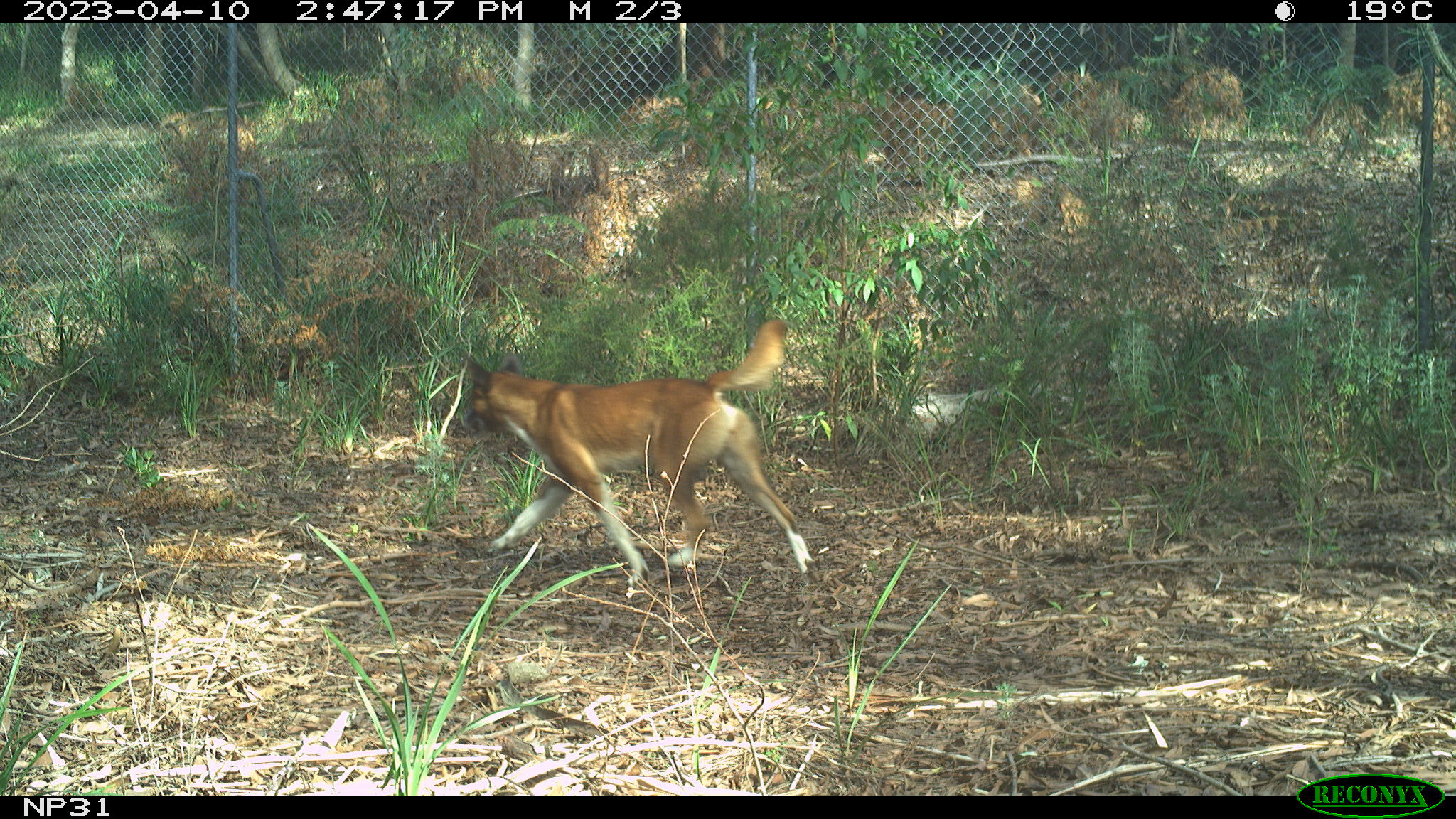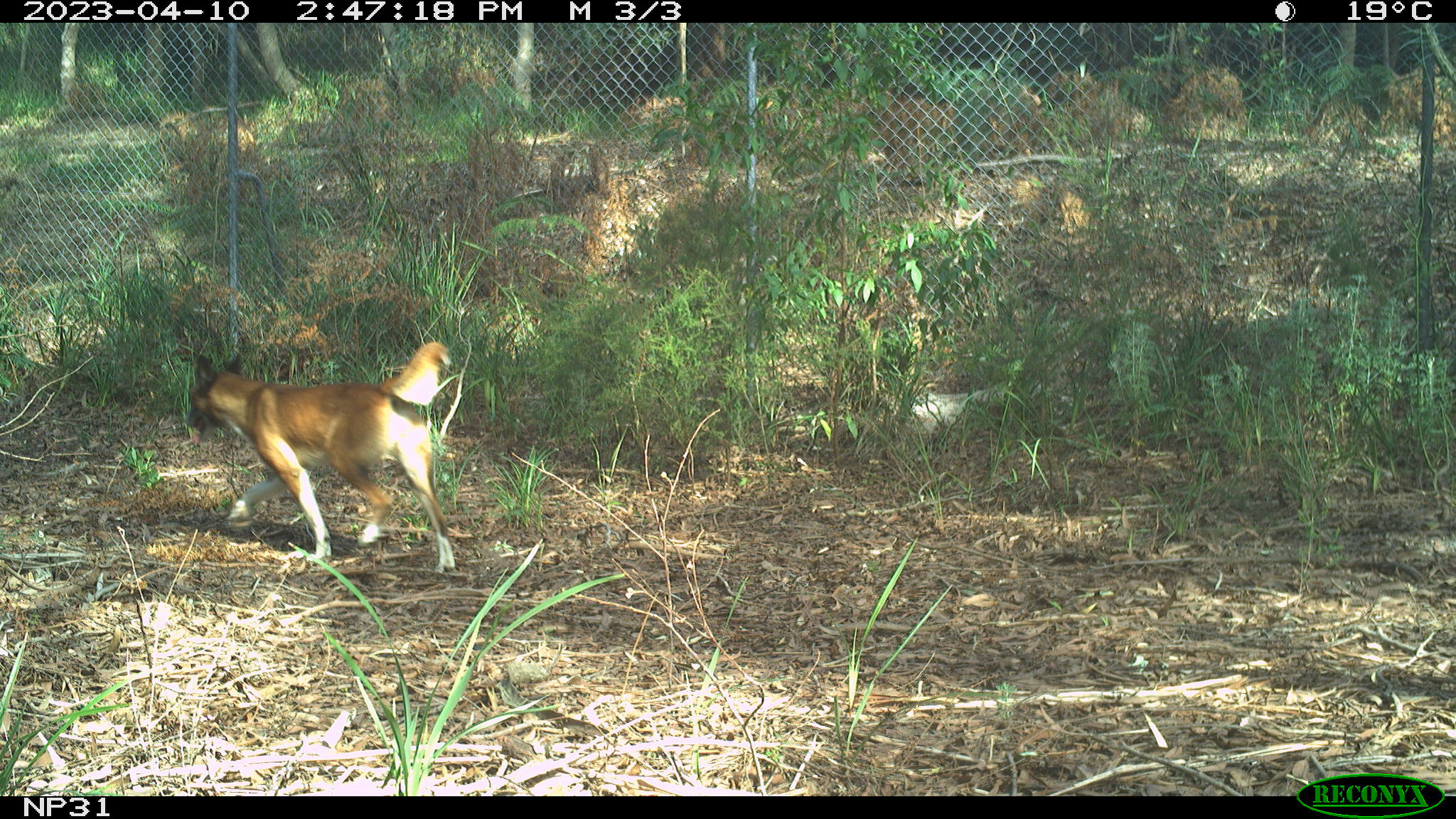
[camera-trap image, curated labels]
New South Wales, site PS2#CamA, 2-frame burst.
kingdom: Animalia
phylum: Chordata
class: Mammalia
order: Carnivora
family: Canidae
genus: Canis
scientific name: Canis familiaris dingo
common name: dingo